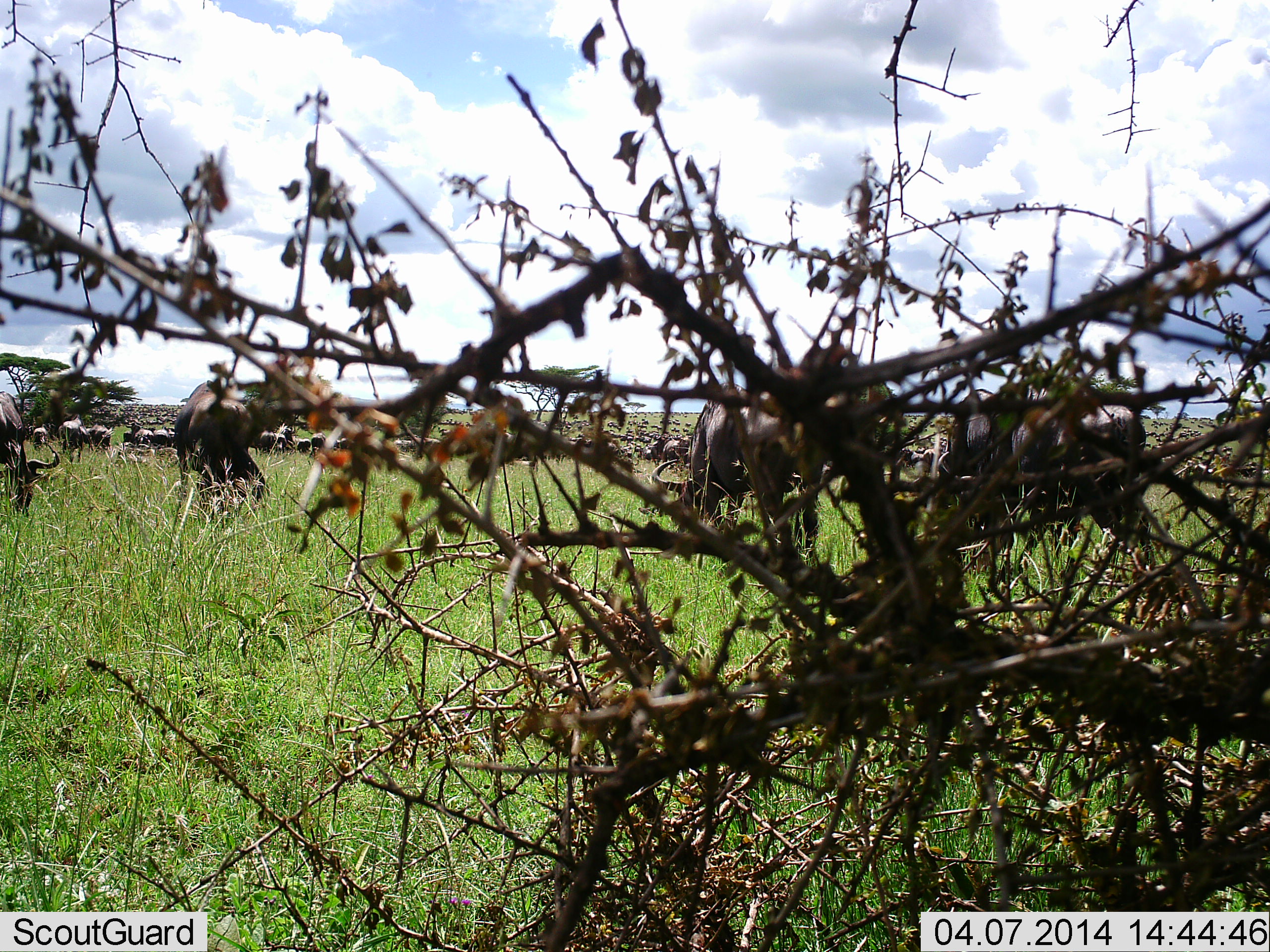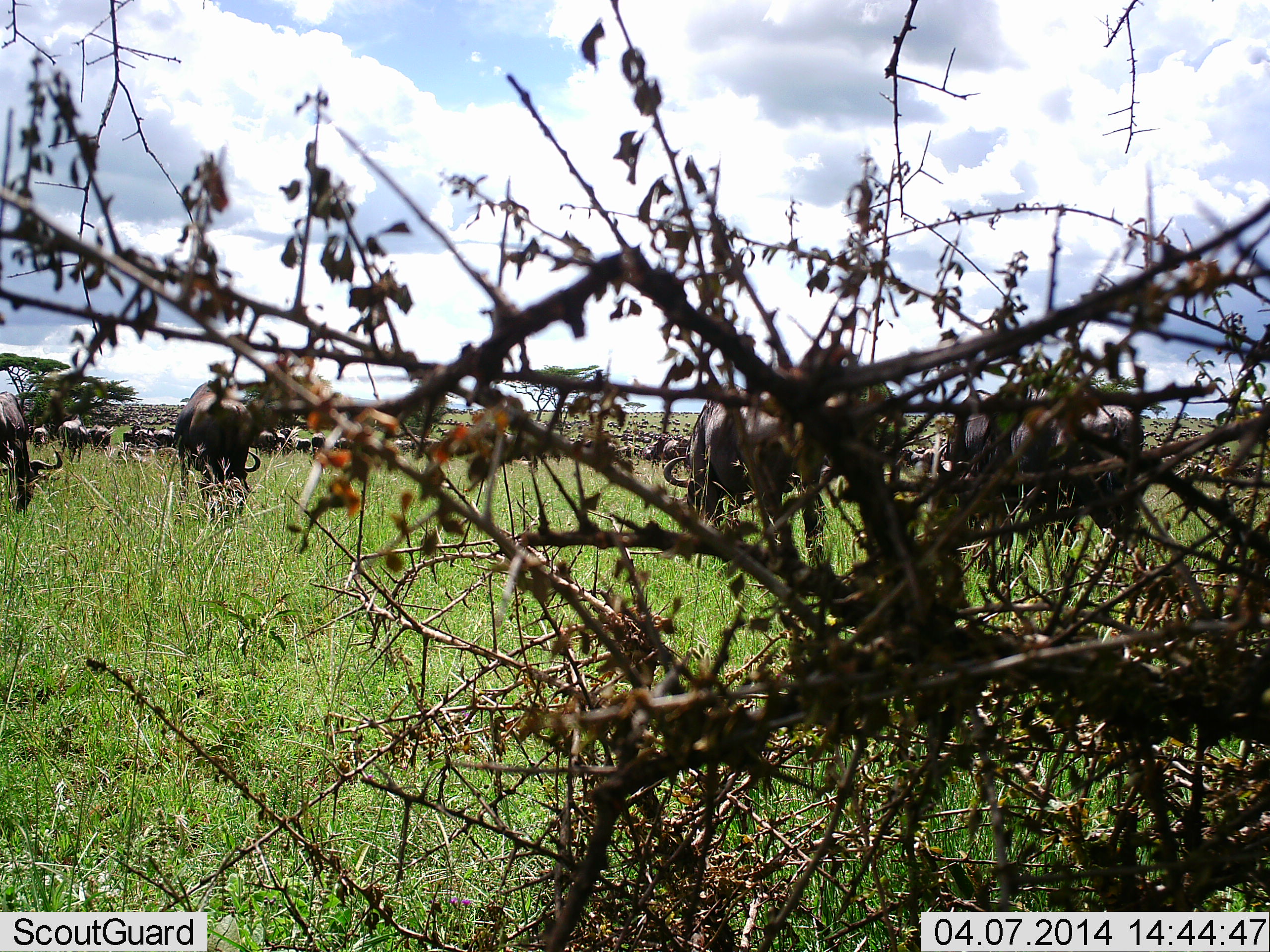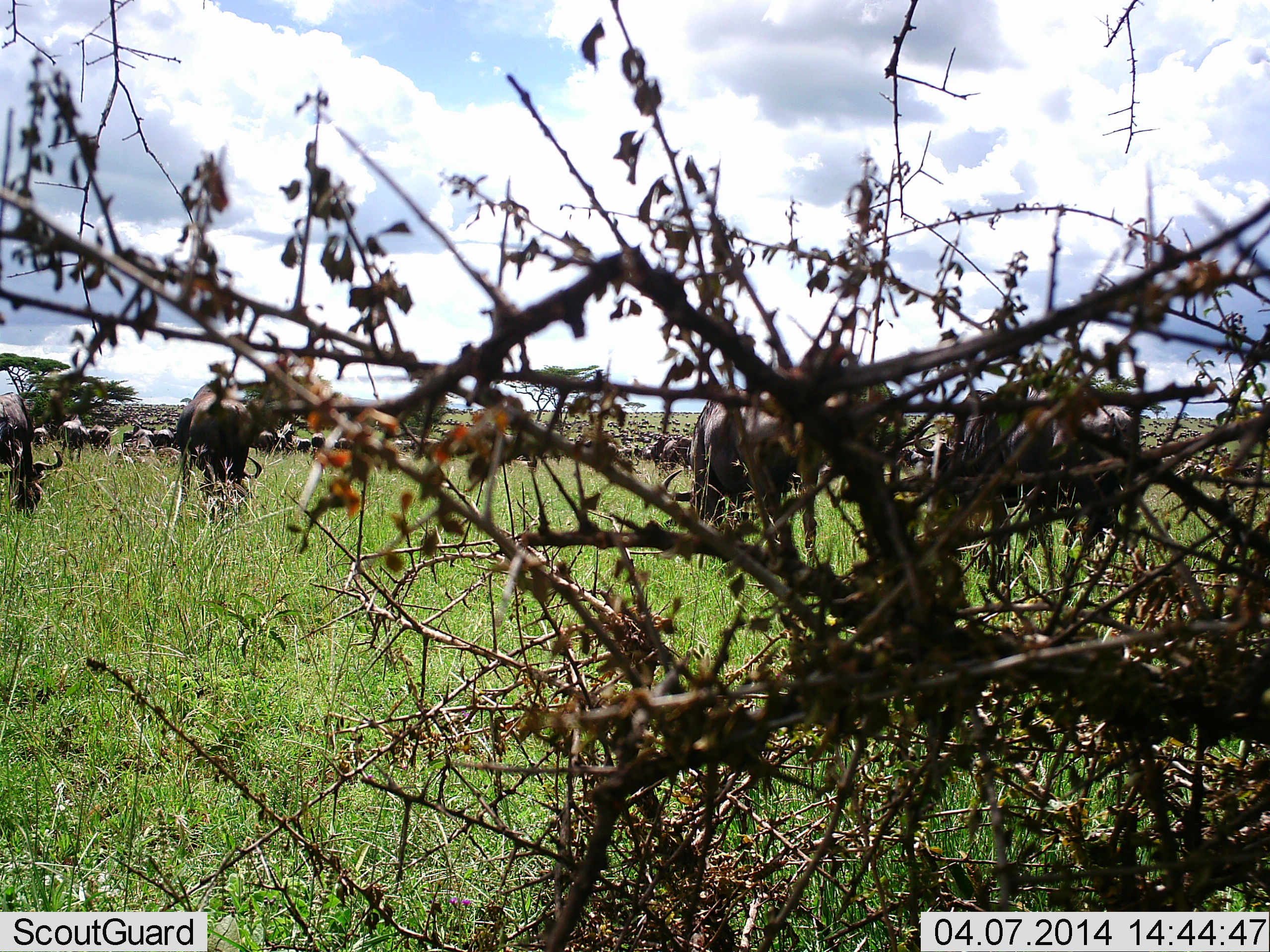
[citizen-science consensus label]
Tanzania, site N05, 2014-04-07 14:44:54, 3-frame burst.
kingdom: Animalia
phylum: Chordata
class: Mammalia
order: Artiodactyla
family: Bovidae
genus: Connochaetes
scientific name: Connochaetes taurinus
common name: blue wildebeest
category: wildebeest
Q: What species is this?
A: Wildebeest (blue wildebeest) (Connochaetes taurinus).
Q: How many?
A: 11-50.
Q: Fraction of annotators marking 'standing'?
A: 30%.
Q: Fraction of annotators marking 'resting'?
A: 0%.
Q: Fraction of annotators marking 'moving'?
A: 0%.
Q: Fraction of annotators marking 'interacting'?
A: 0%.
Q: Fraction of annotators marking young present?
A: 0%.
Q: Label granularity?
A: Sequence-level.